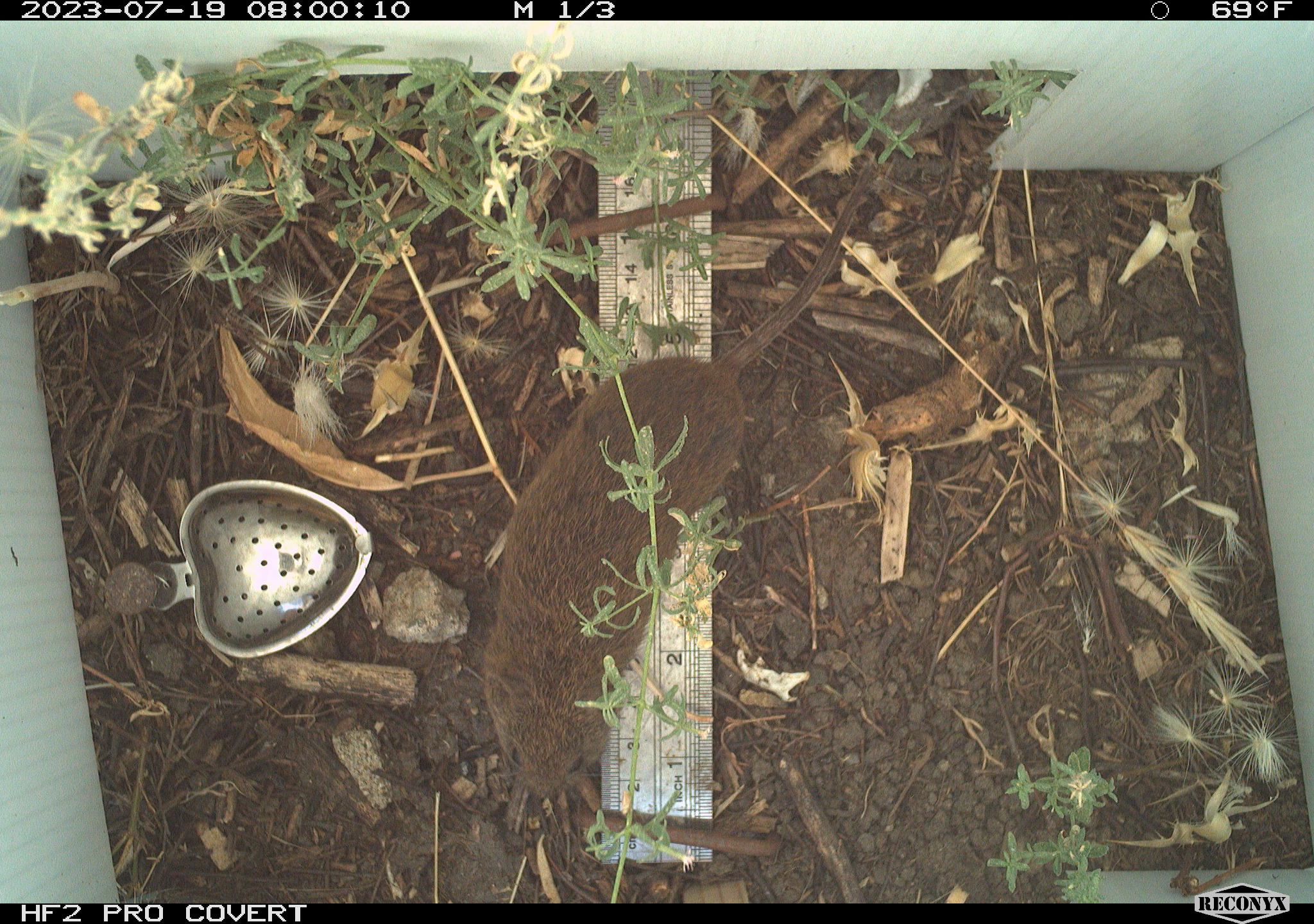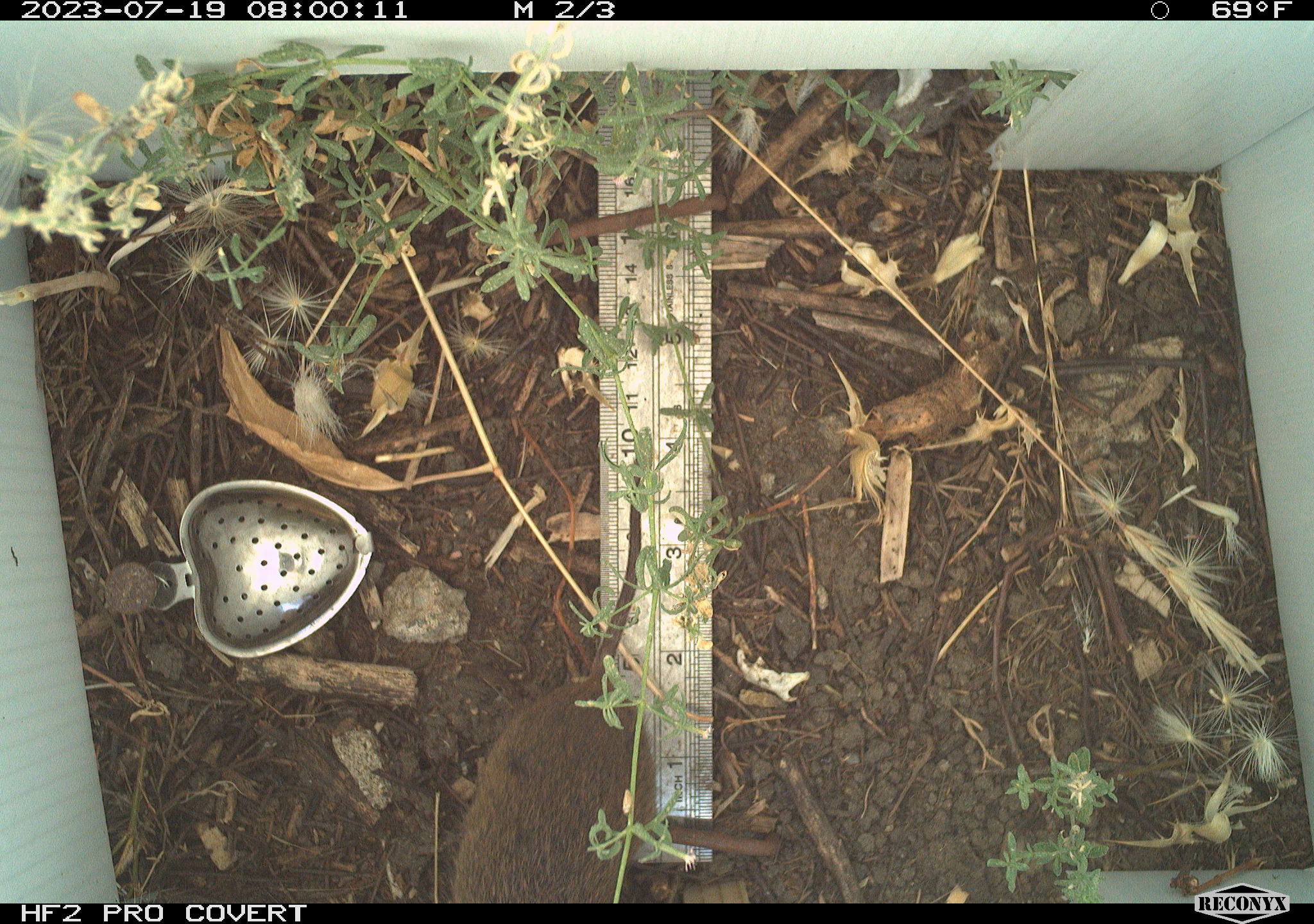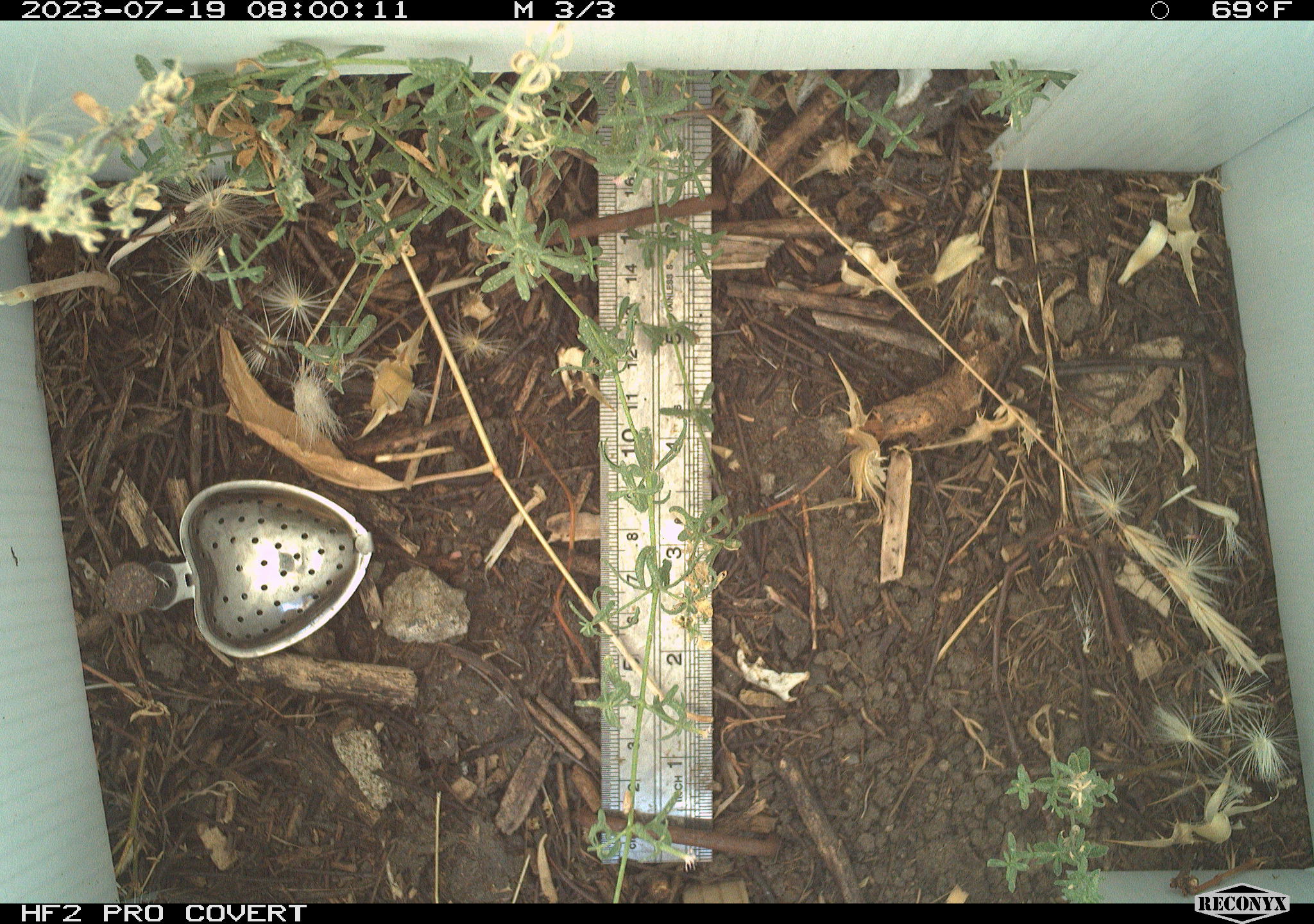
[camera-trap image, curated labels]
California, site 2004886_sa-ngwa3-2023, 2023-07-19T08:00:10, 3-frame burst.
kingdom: Animalia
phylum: Chordata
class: Mammalia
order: Rodentia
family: Cricetidae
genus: Microtus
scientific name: Microtus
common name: meadow vole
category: microtus species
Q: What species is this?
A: Microtus species (meadow vole) (Microtus).